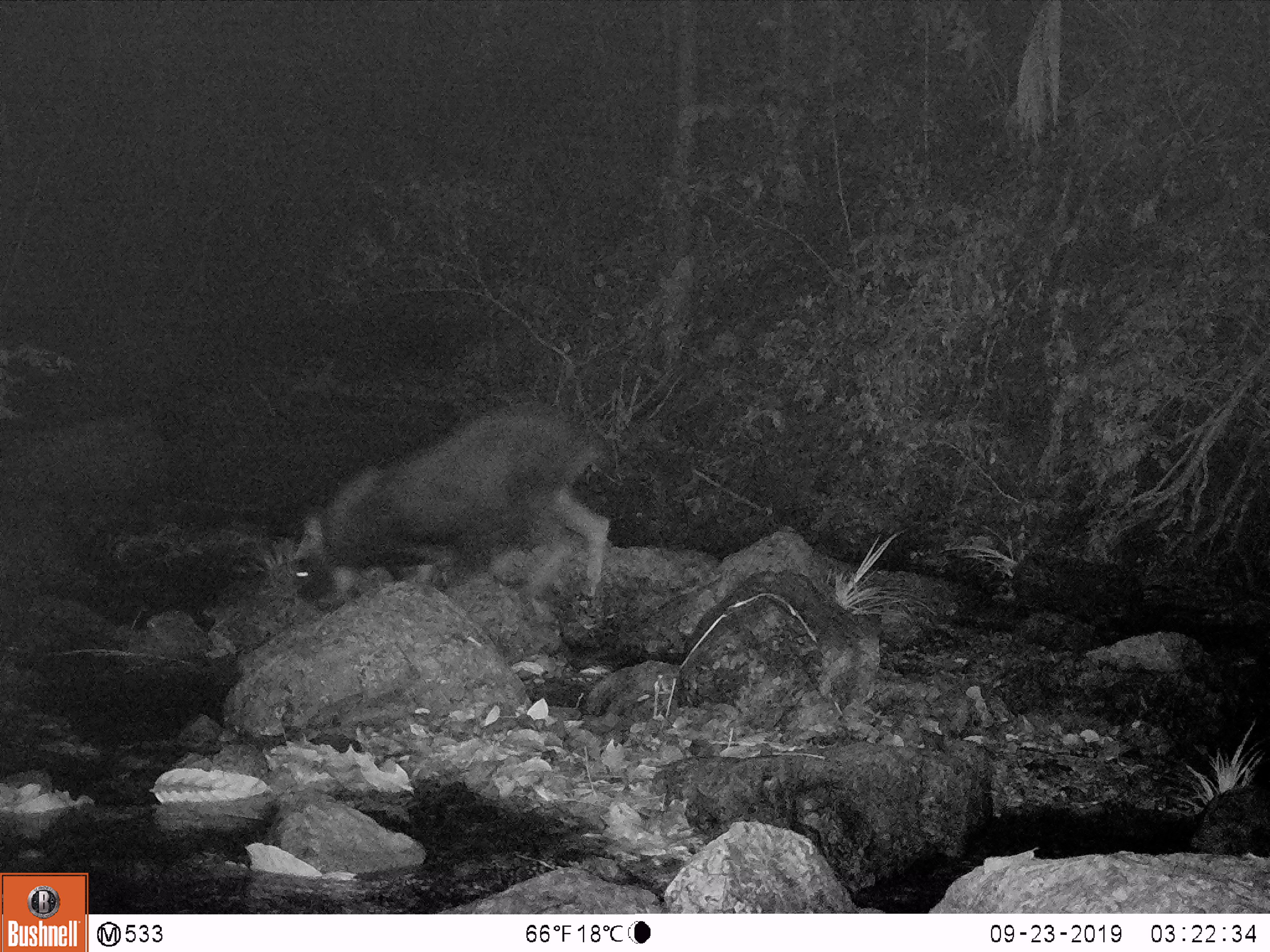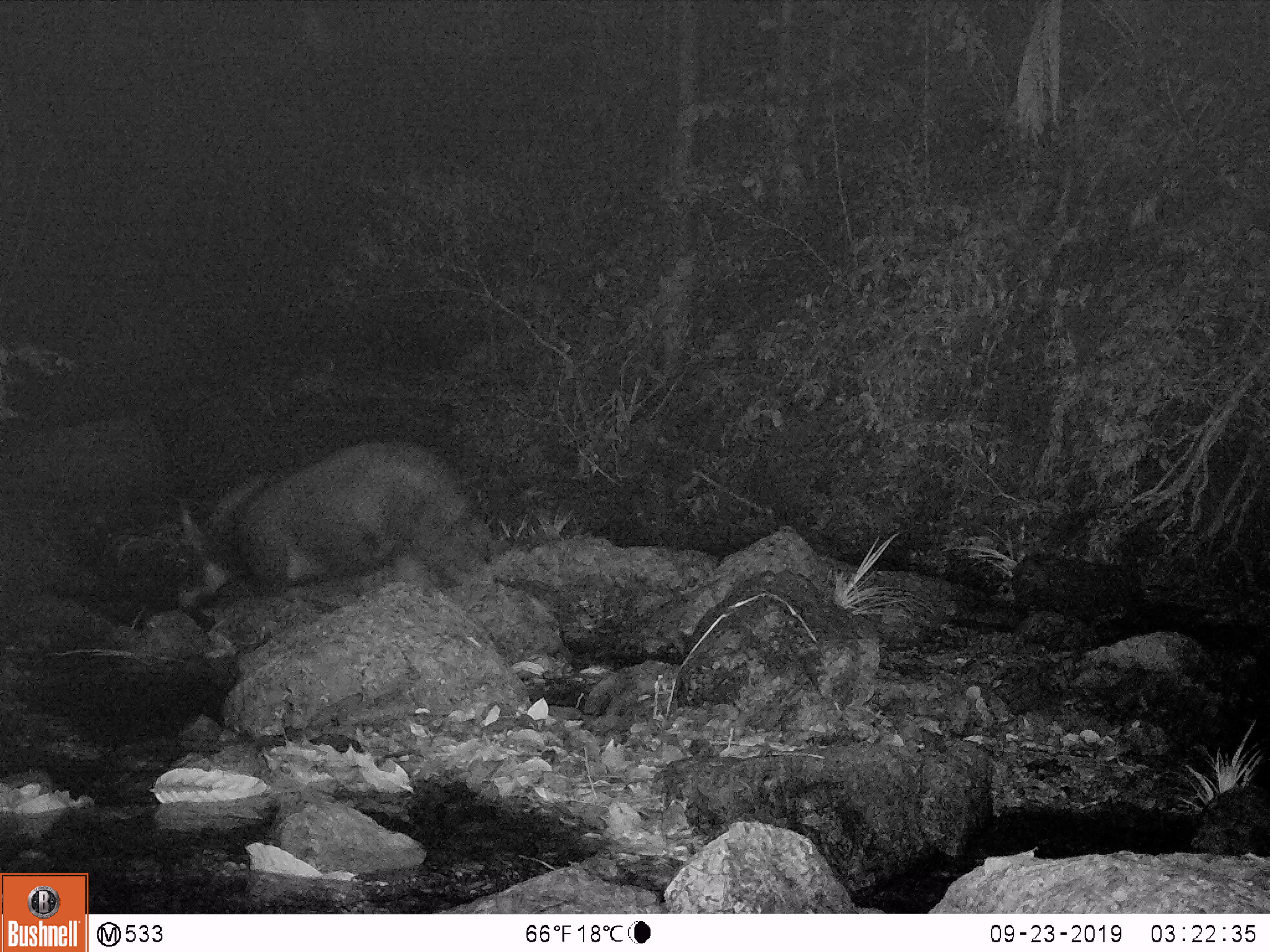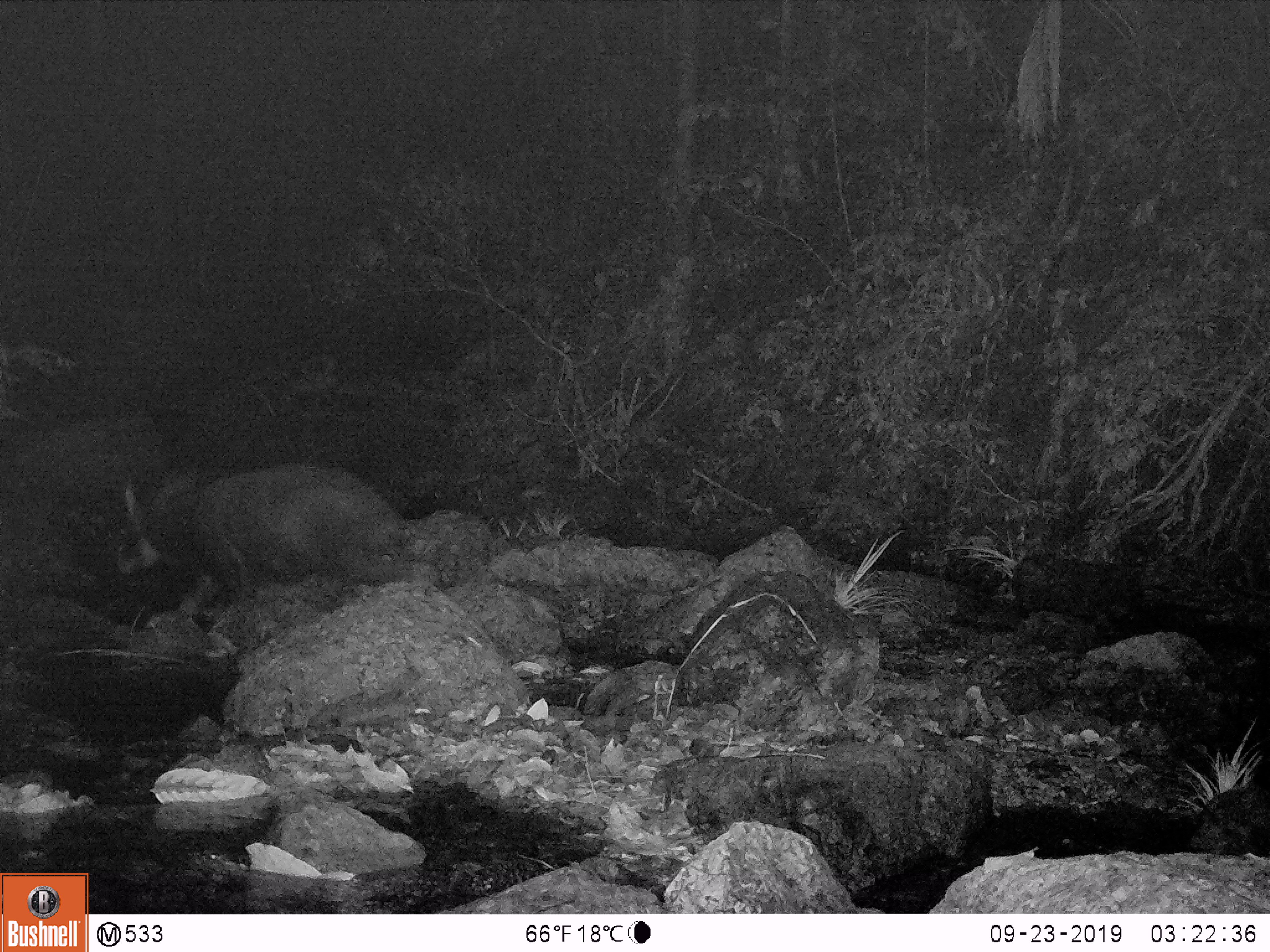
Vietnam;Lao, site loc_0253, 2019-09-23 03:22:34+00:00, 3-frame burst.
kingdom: Animalia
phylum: Chordata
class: Mammalia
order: Artiodactyla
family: Bovidae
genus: Capricornis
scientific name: Capricornis sumatraensis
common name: chinese serow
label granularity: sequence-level